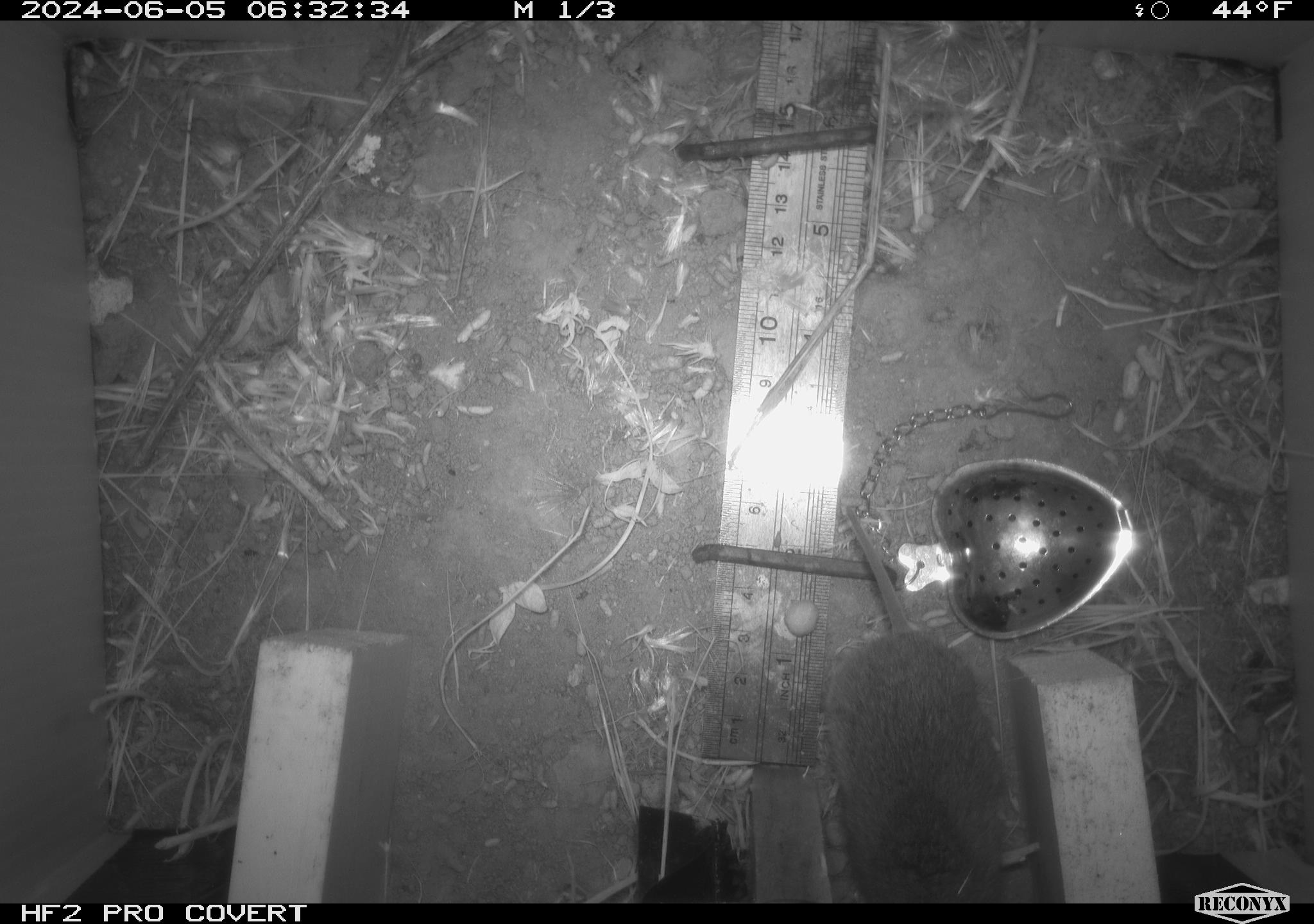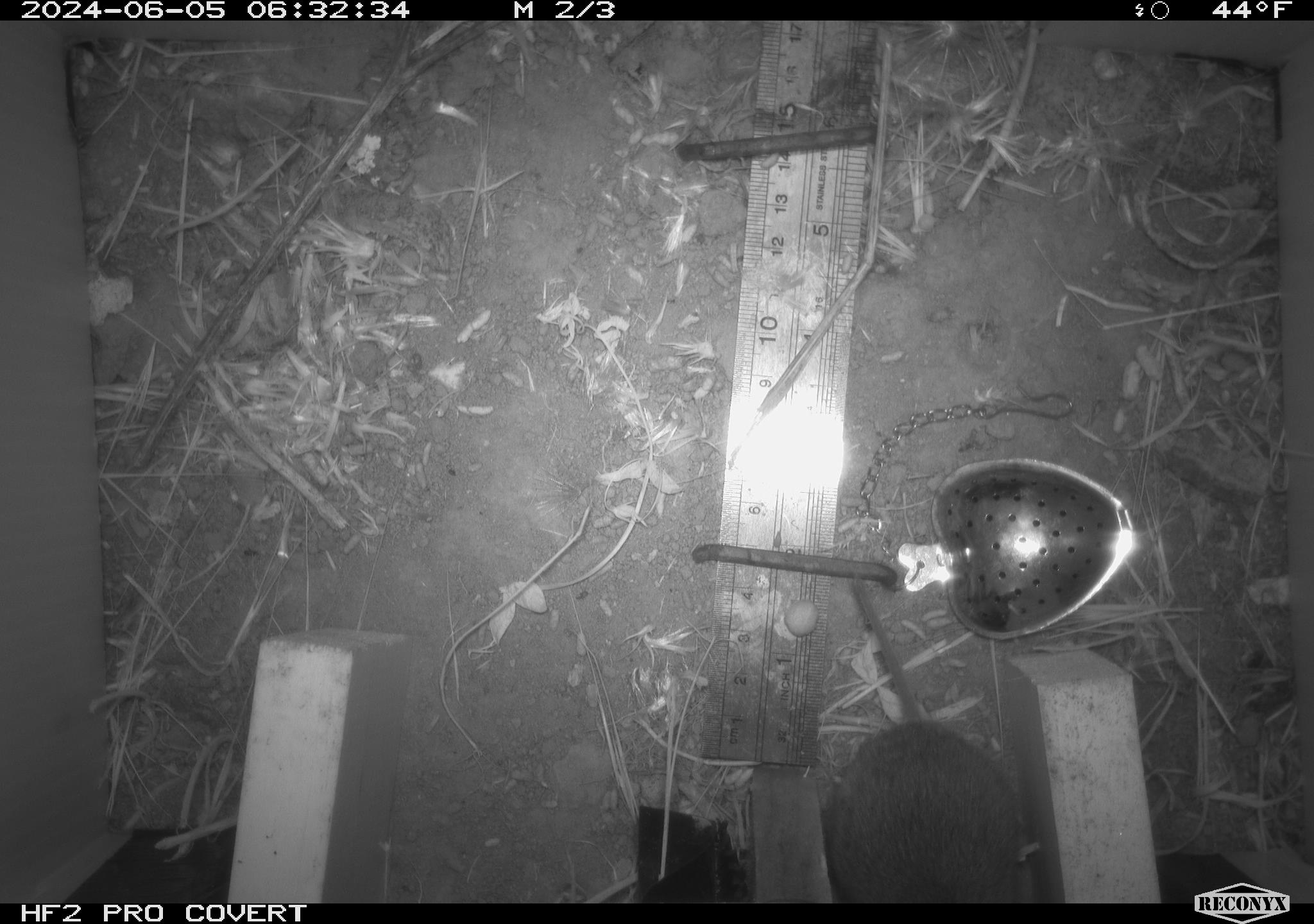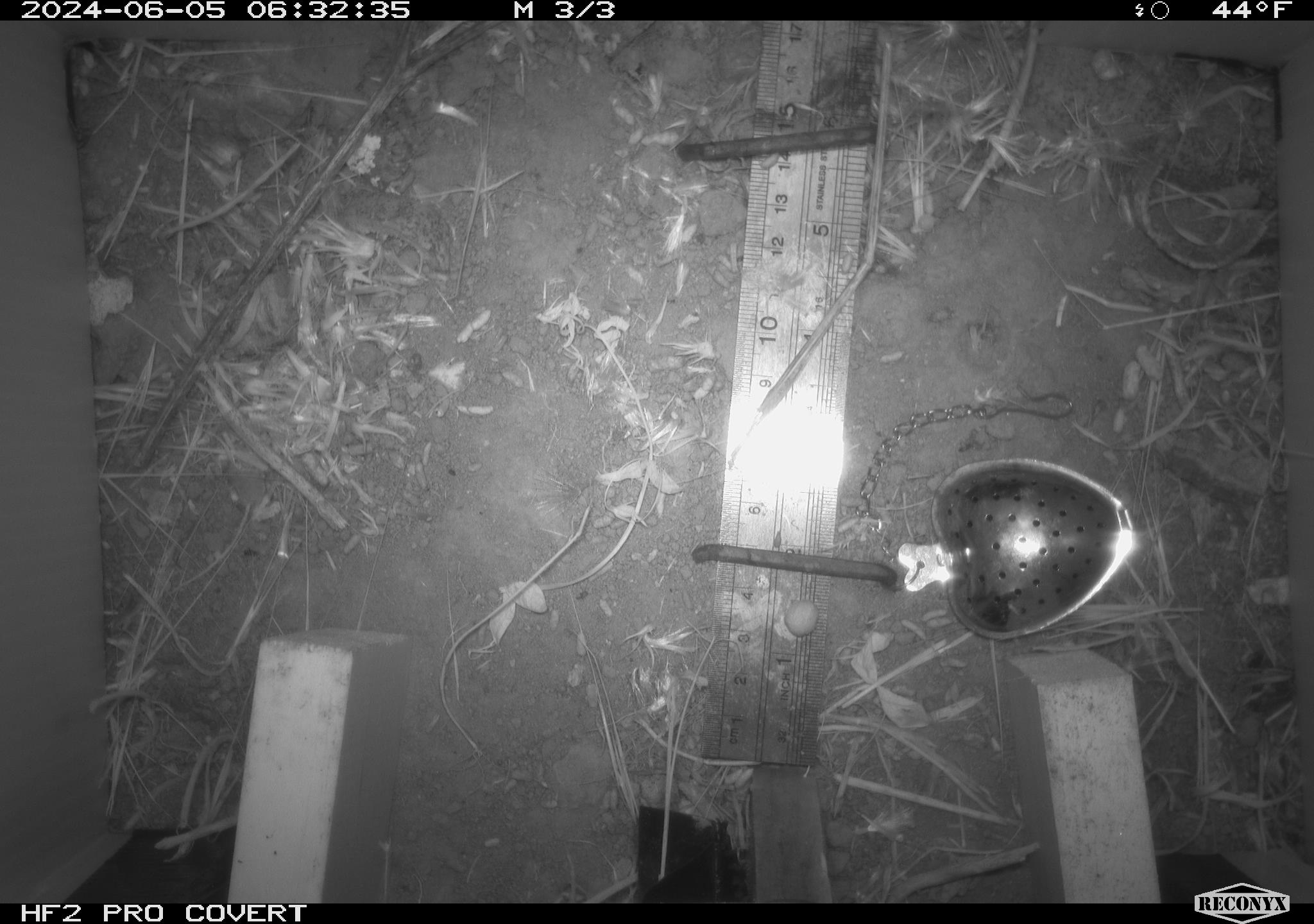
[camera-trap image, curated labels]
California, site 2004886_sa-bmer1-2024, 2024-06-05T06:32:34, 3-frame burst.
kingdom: Animalia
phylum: Chordata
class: Mammalia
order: Rodentia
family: Cricetidae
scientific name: Arvicolinae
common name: voles, lemmings, and muskrats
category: arvicolinae subfamily